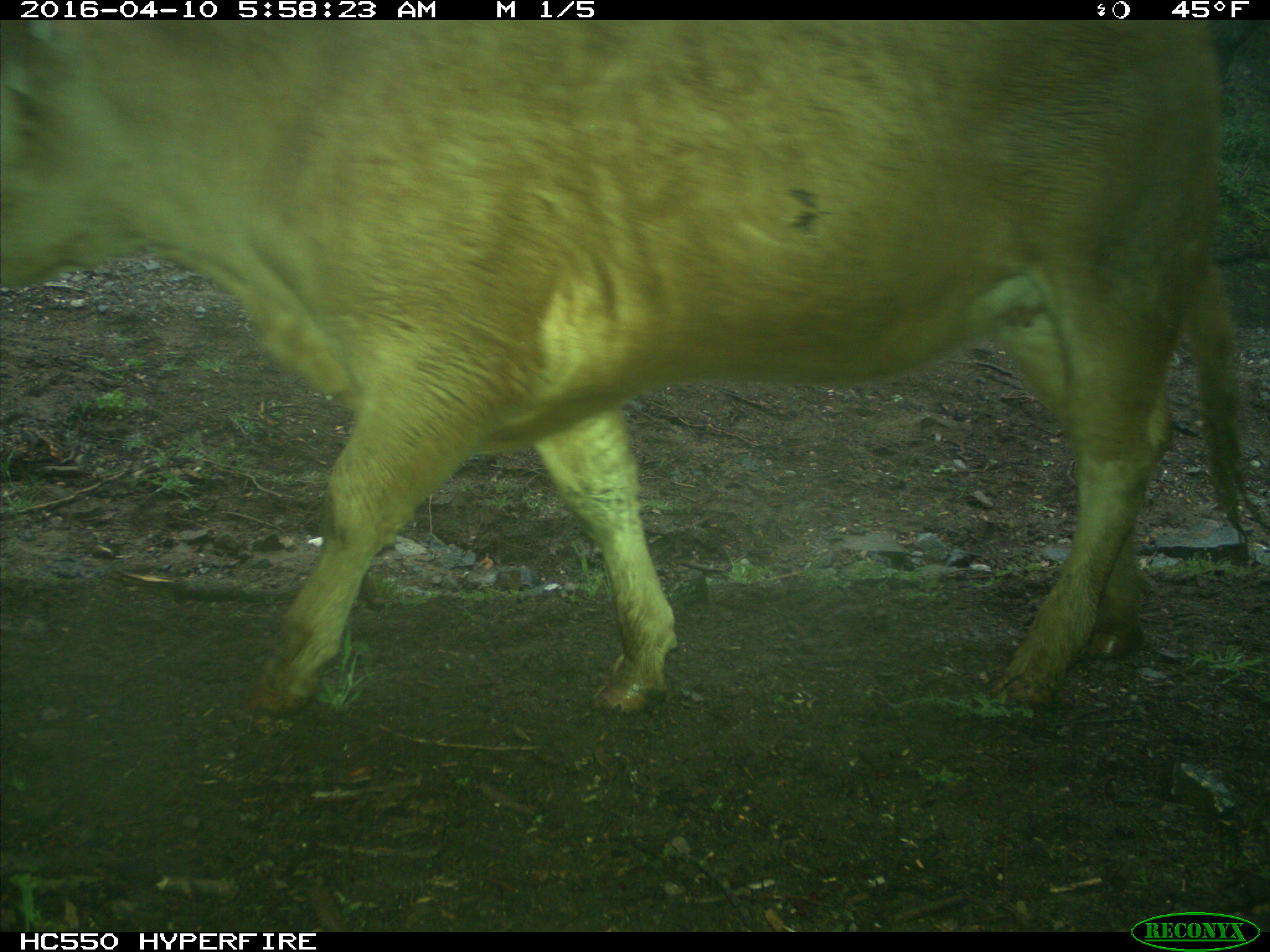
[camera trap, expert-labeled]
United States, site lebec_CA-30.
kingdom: Animalia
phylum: Chordata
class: Mammalia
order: Artiodactyla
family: Bovidae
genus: Bos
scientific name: Bos taurus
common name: domestic cow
Bos taurus (domestic cow).